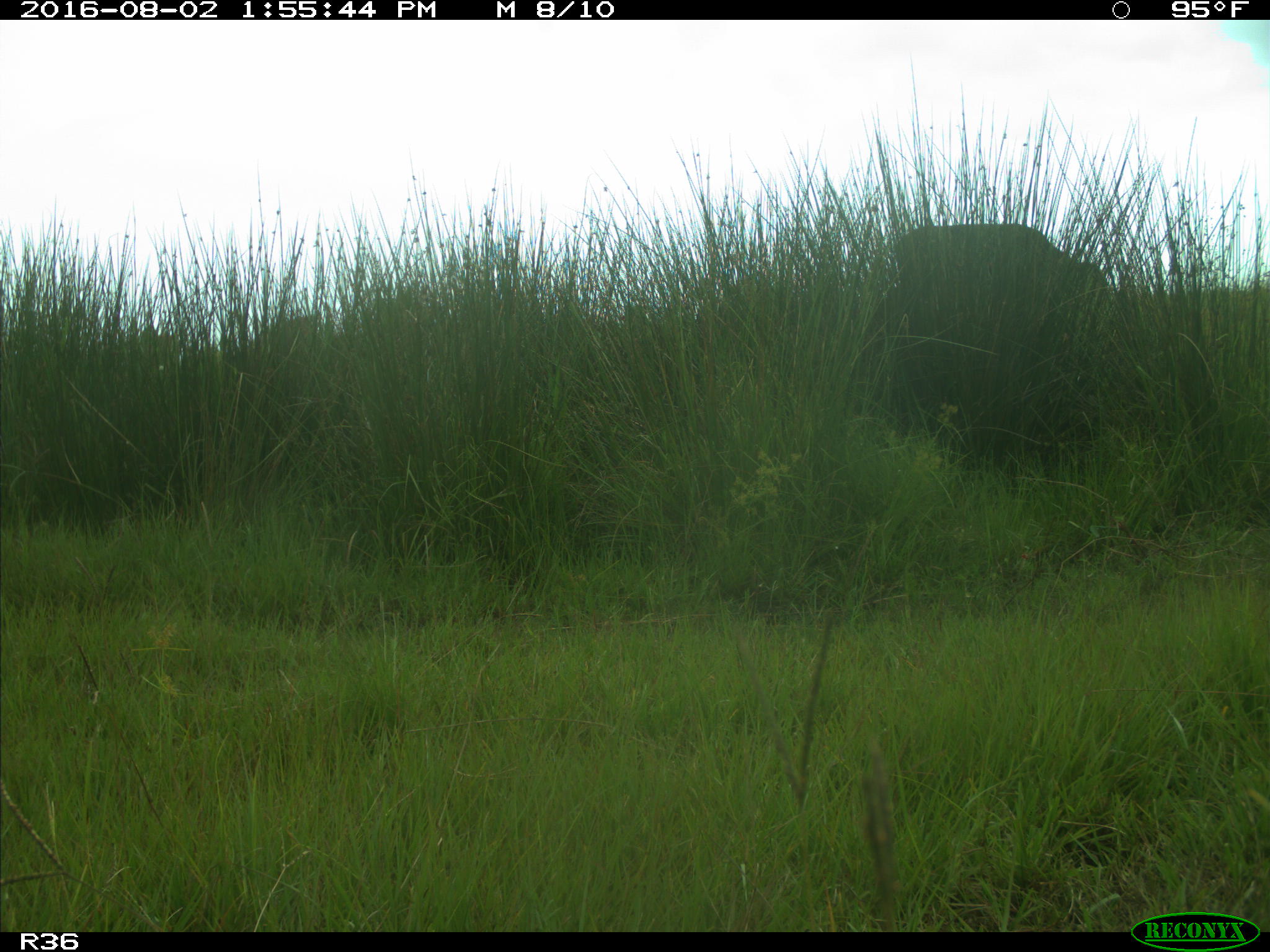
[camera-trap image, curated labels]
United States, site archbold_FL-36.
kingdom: Animalia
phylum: Chordata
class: Mammalia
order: Artiodactyla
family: Bovidae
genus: Bos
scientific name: Bos taurus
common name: domestic cow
Bos taurus (domestic cow).